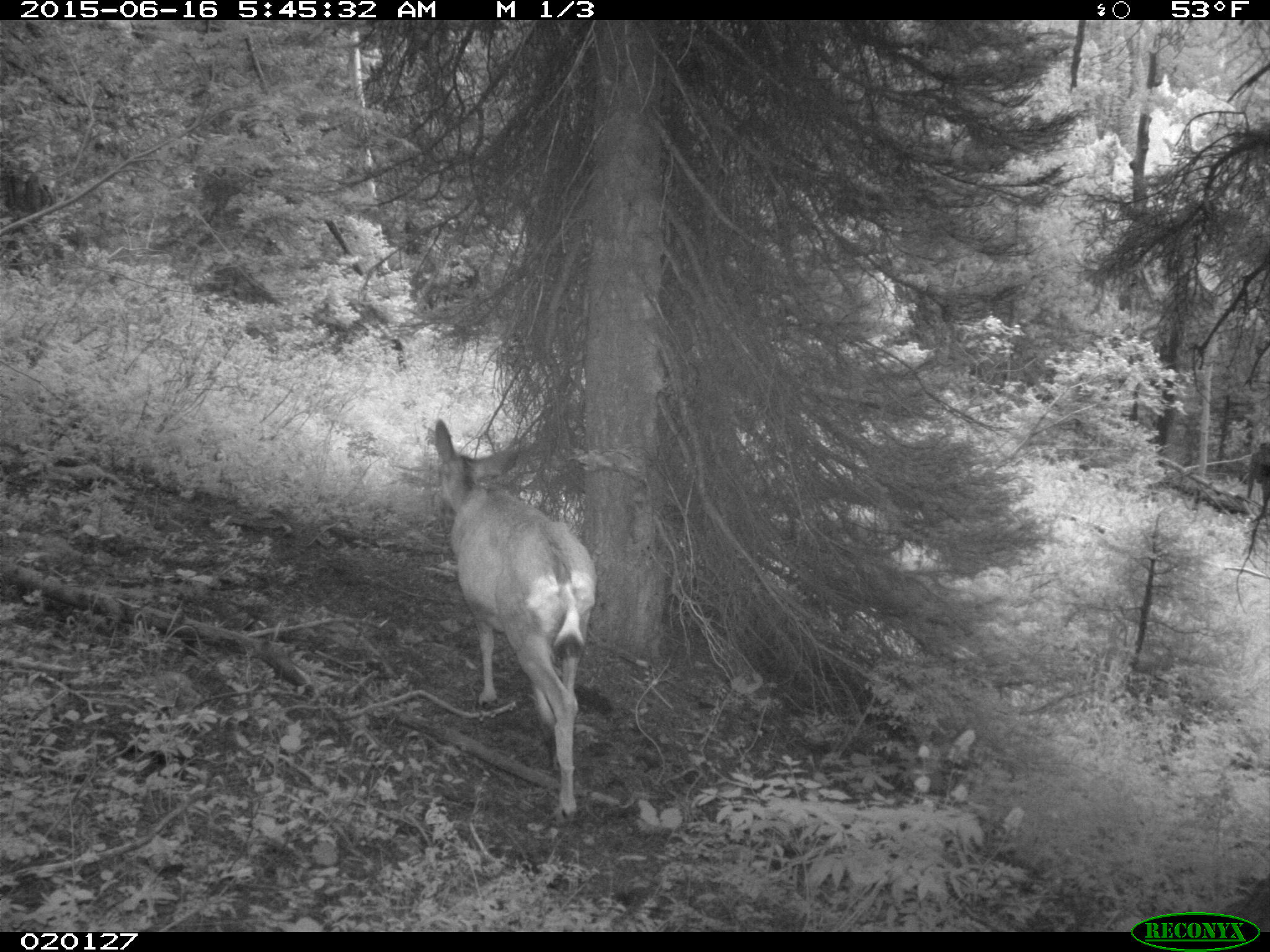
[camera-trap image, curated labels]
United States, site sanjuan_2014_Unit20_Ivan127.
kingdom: Animalia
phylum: Chordata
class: Mammalia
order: Artiodactyla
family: Cervidae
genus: Odocoileus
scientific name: Odocoileus hemionus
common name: mule deer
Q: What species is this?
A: Odocoileus hemionus (mule deer).